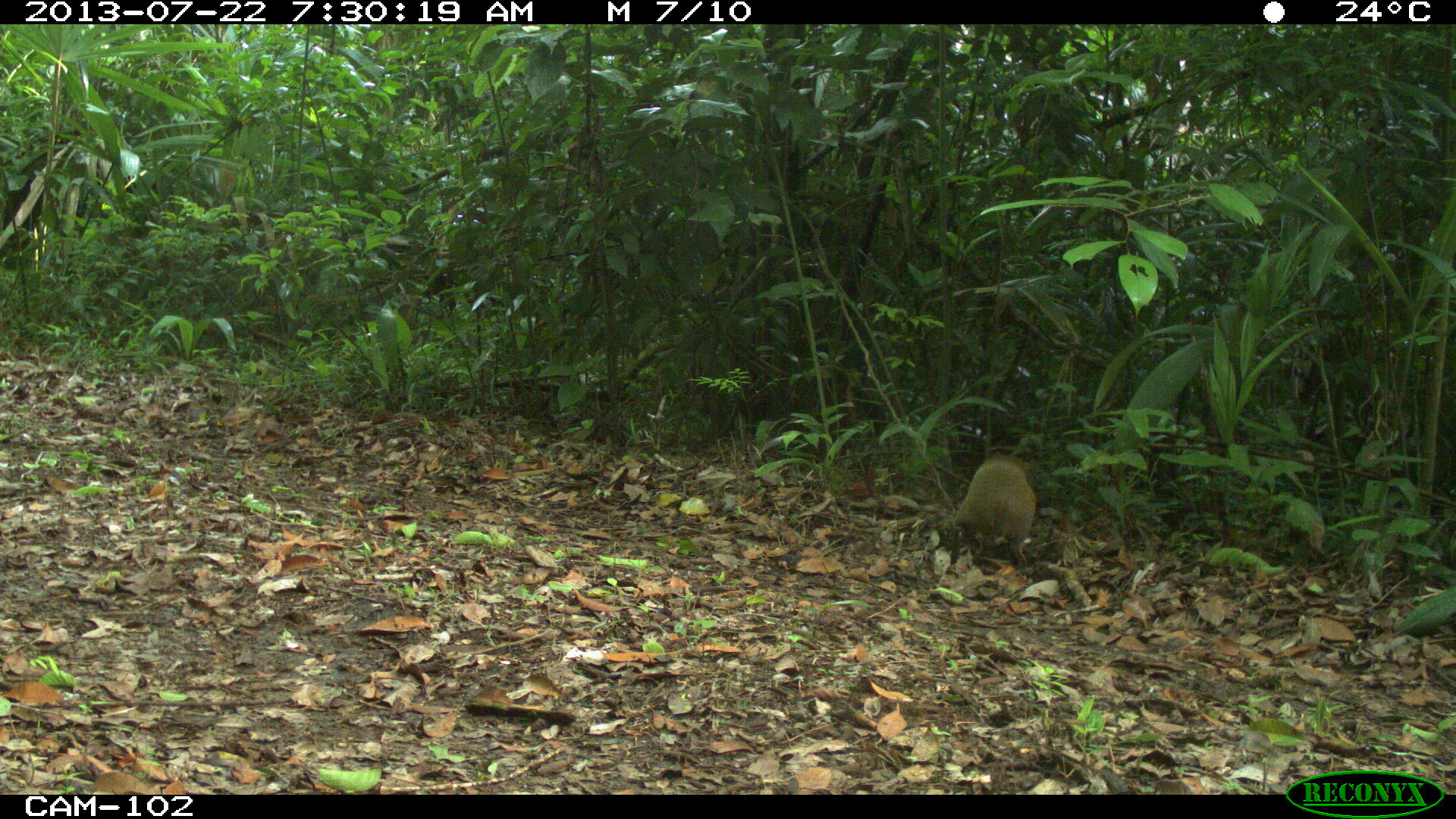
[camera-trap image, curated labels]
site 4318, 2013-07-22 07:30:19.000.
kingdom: Animalia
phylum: Chordata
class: Mammalia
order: Rodentia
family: Dasyproctidae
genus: Dasyprocta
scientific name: Dasyprocta punctata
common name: central american agouti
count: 1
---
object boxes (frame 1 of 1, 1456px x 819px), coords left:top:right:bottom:
dasyprocta punctata: 950:449:1036:571